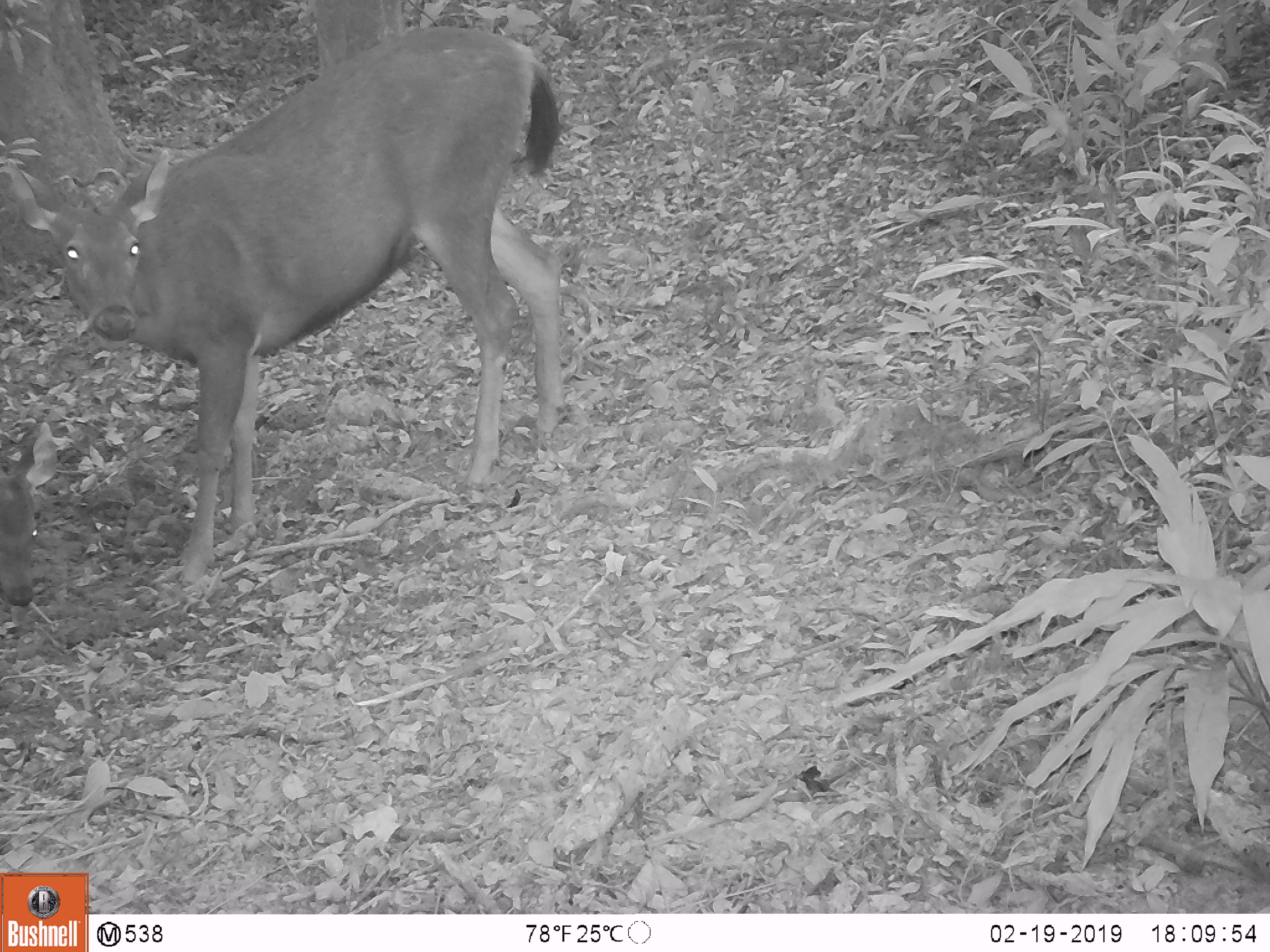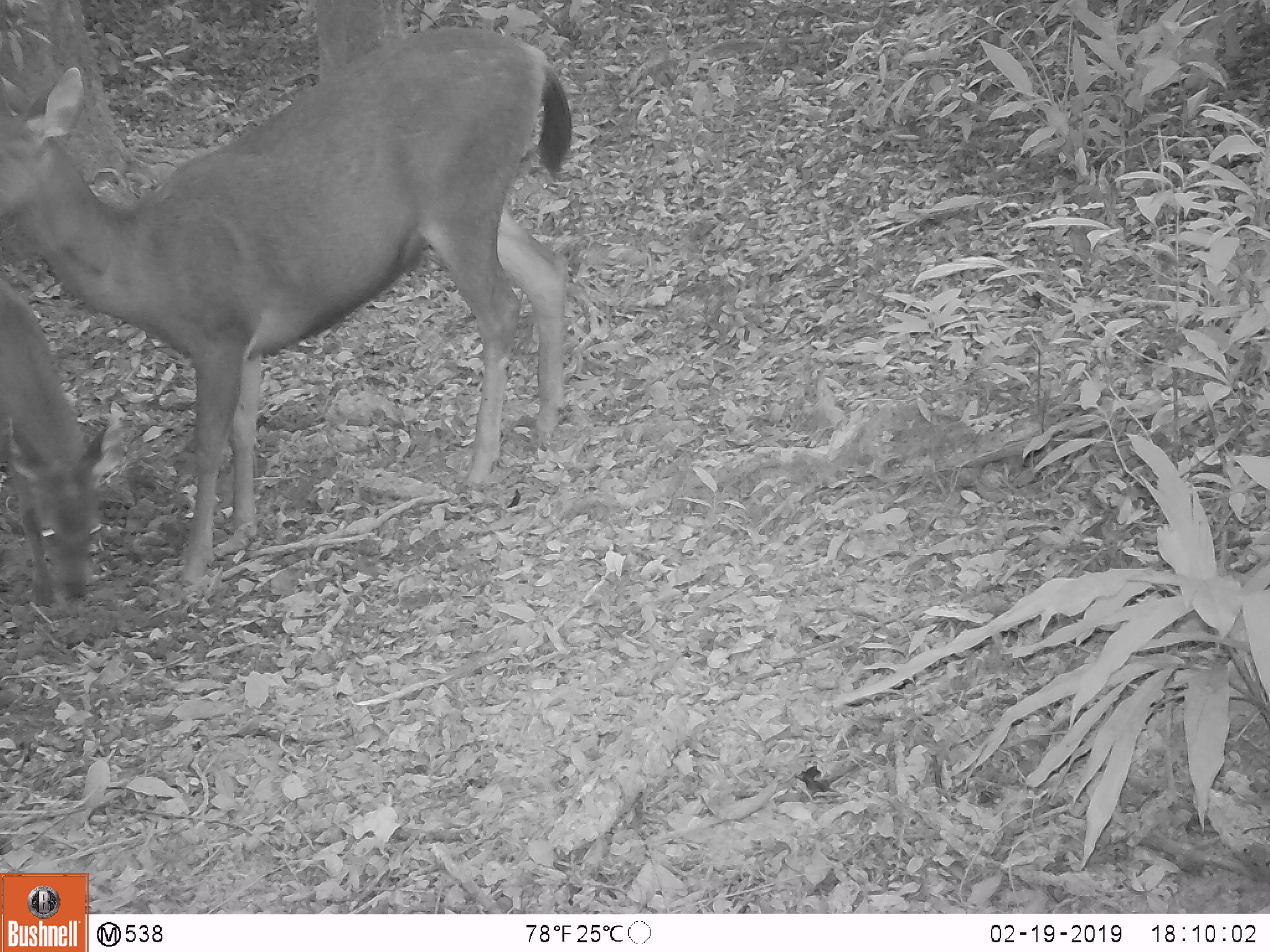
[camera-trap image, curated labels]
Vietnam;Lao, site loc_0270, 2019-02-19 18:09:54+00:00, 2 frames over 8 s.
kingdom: Animalia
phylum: Chordata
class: Mammalia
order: Artiodactyla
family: Cervidae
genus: Rusa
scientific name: Rusa unicolor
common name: sambar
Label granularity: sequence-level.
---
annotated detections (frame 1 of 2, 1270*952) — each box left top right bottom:
sambar: 0 24 563 590; 0 422 63 611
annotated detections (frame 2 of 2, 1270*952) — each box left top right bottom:
sambar: 0 24 573 590; 0 275 124 611